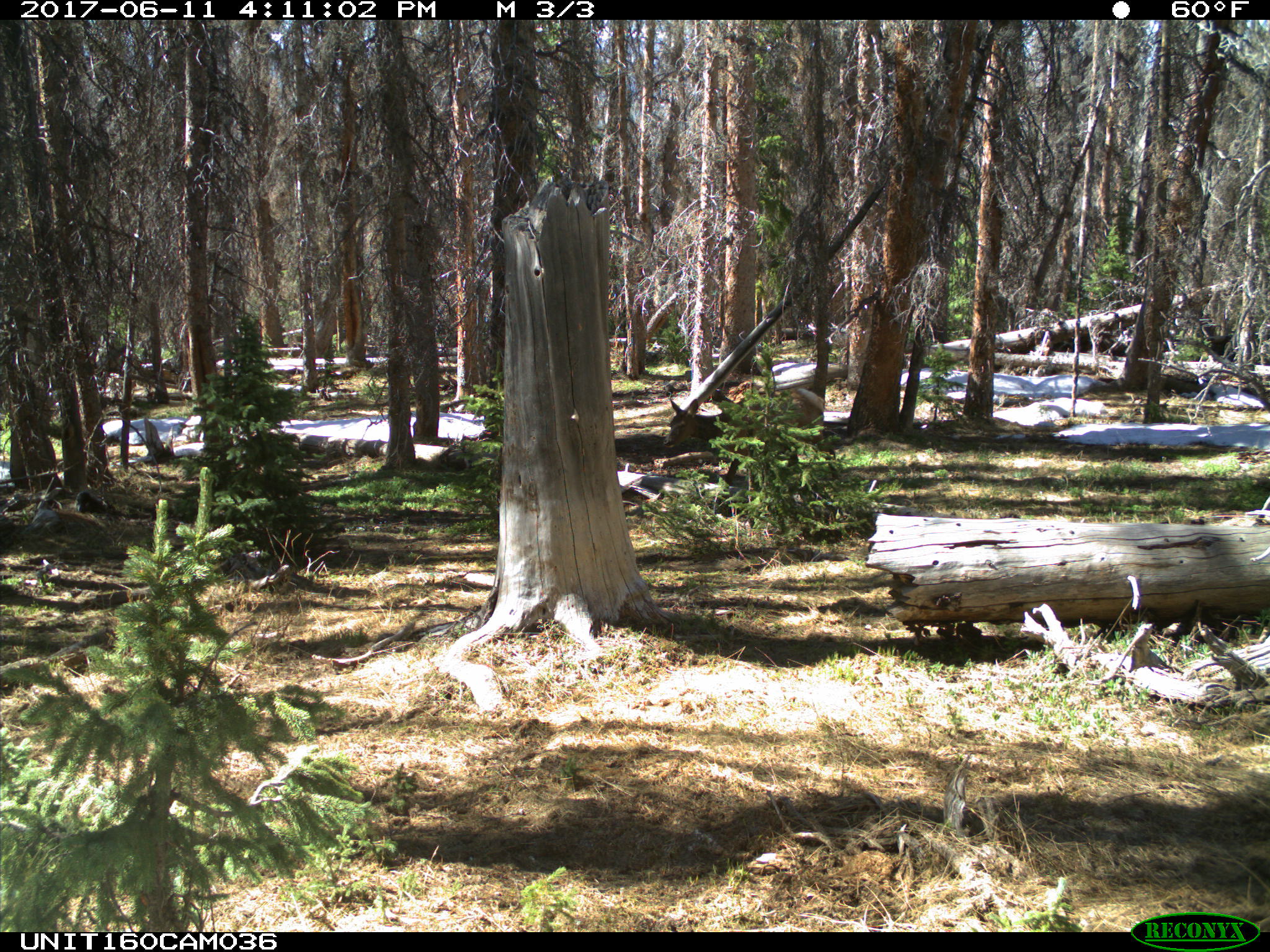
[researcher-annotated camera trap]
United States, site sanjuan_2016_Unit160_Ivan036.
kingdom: Animalia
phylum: Chordata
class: Mammalia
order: Artiodactyla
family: Cervidae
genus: Cervus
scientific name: Cervus elaphus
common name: red deer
Cervus elaphus (red deer).